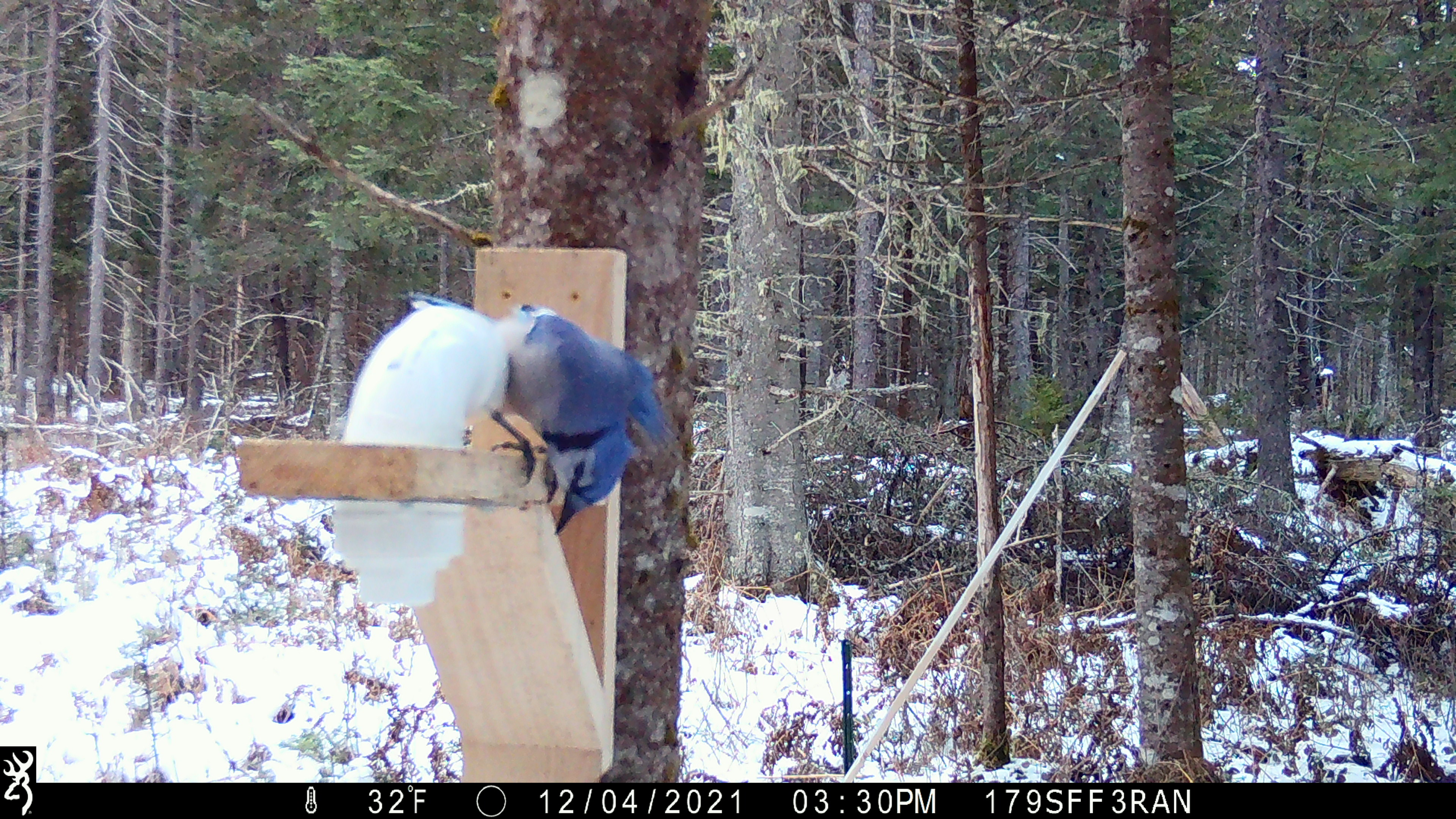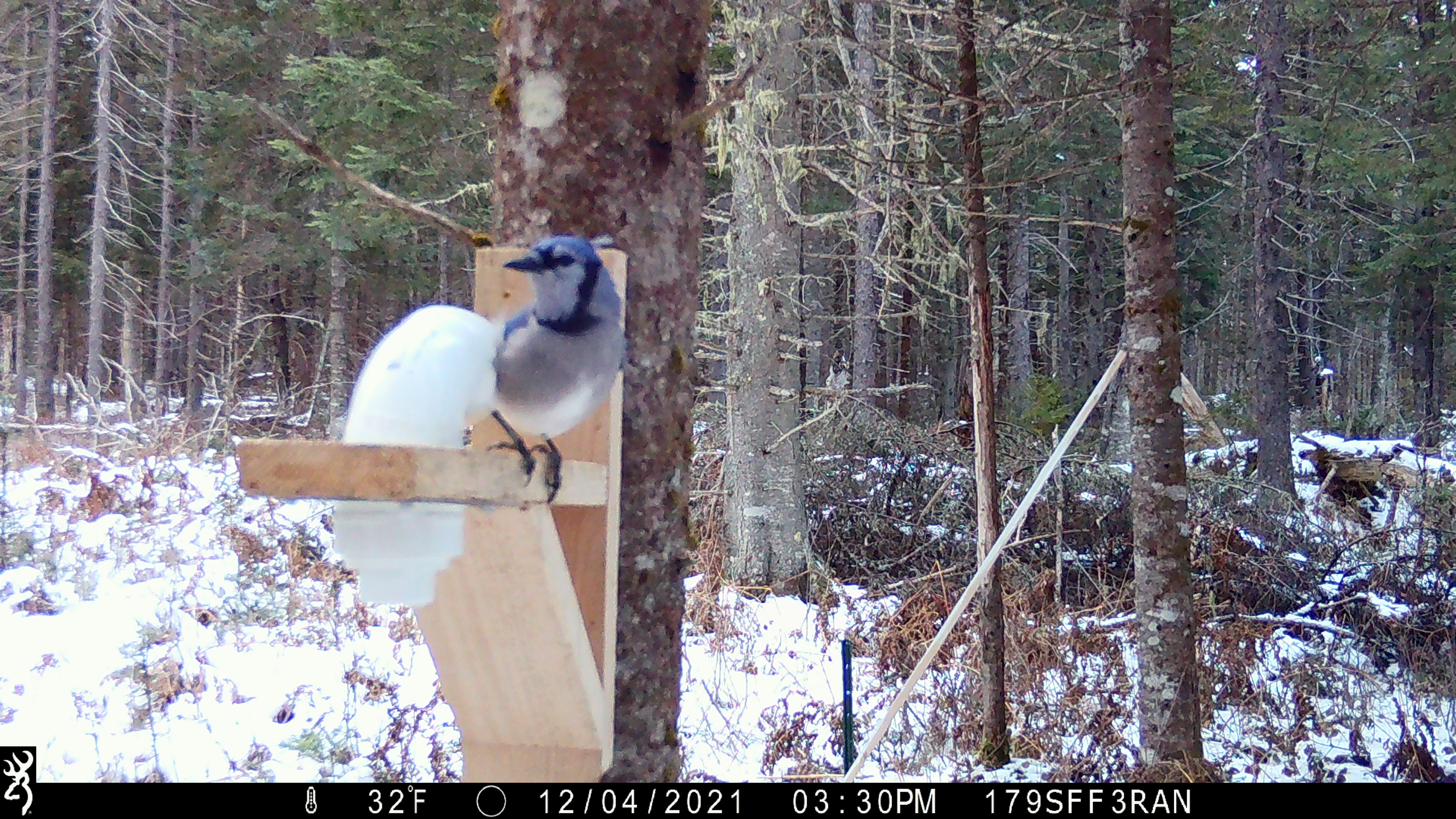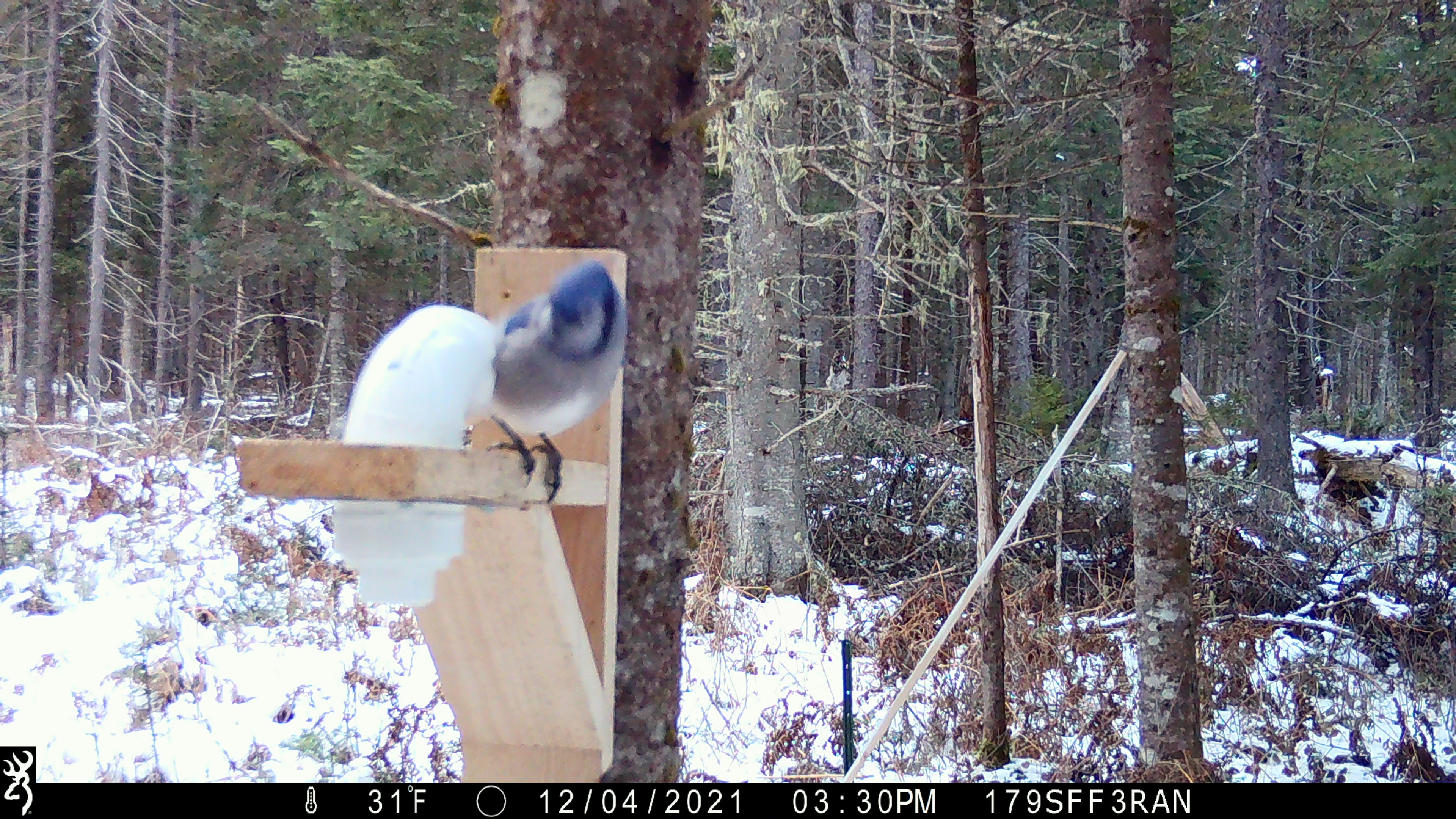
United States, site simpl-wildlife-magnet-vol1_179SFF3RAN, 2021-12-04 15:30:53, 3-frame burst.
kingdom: Animalia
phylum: Chordata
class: Aves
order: Passeriformes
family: Corvidae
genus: Cyanocitta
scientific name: Cyanocitta cristata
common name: blue jay